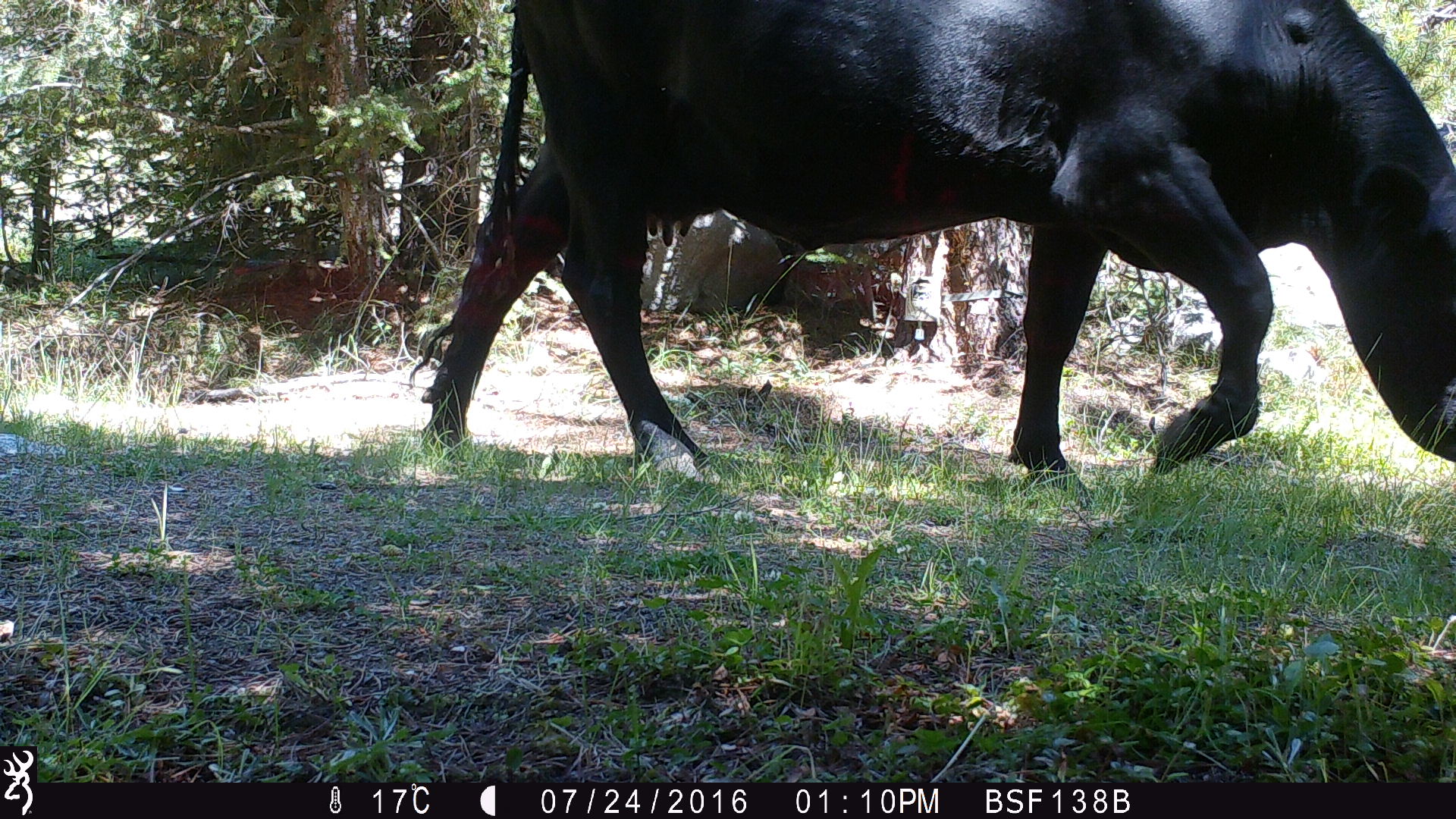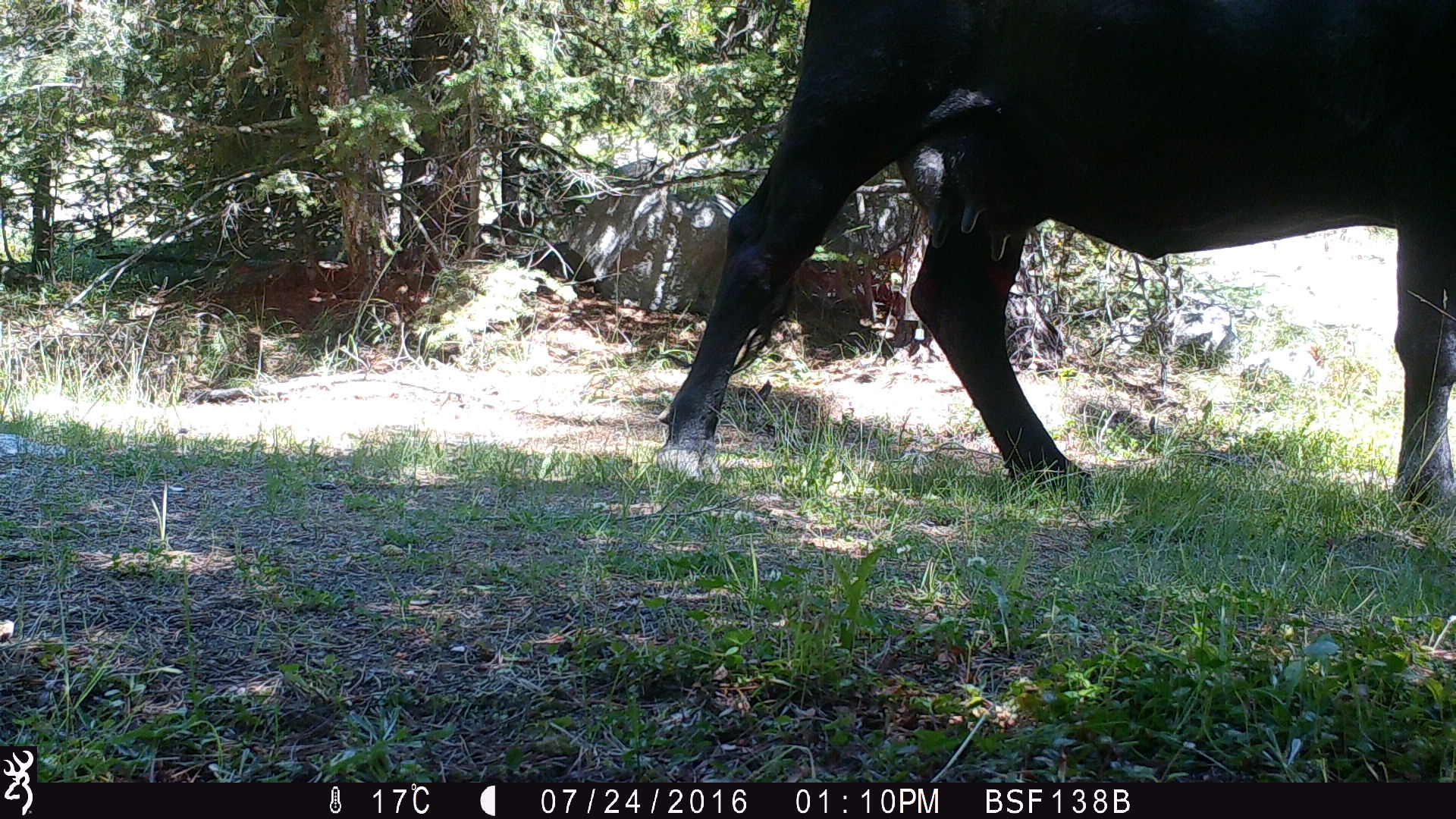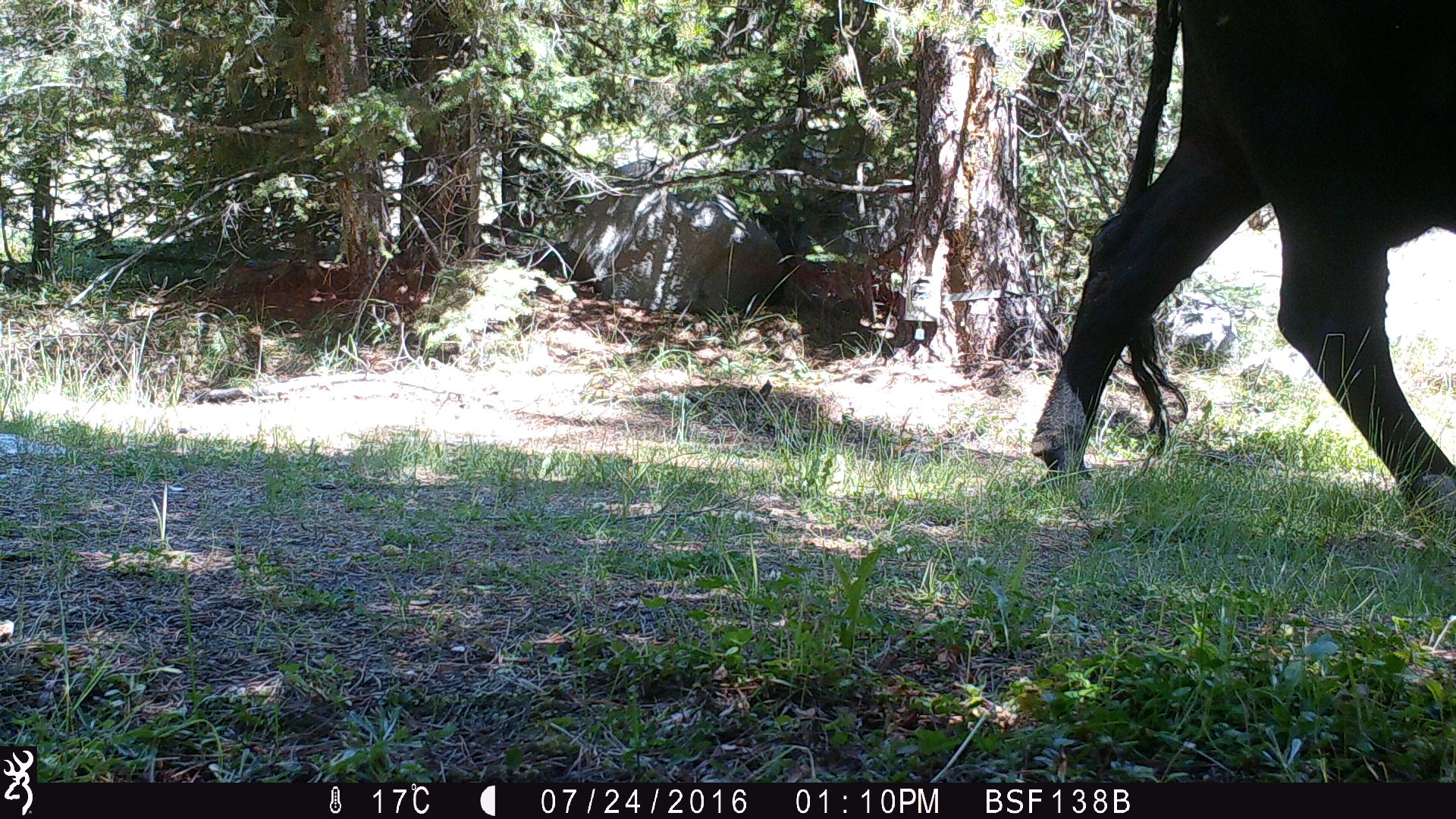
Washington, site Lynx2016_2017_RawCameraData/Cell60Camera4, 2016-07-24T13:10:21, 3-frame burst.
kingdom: Animalia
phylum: Chordata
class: Mammalia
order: Artiodactyla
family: Bovidae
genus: Bos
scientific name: Bos taurus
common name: domestic cattle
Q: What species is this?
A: Domestic cattle (Bos taurus).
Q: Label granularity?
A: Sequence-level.